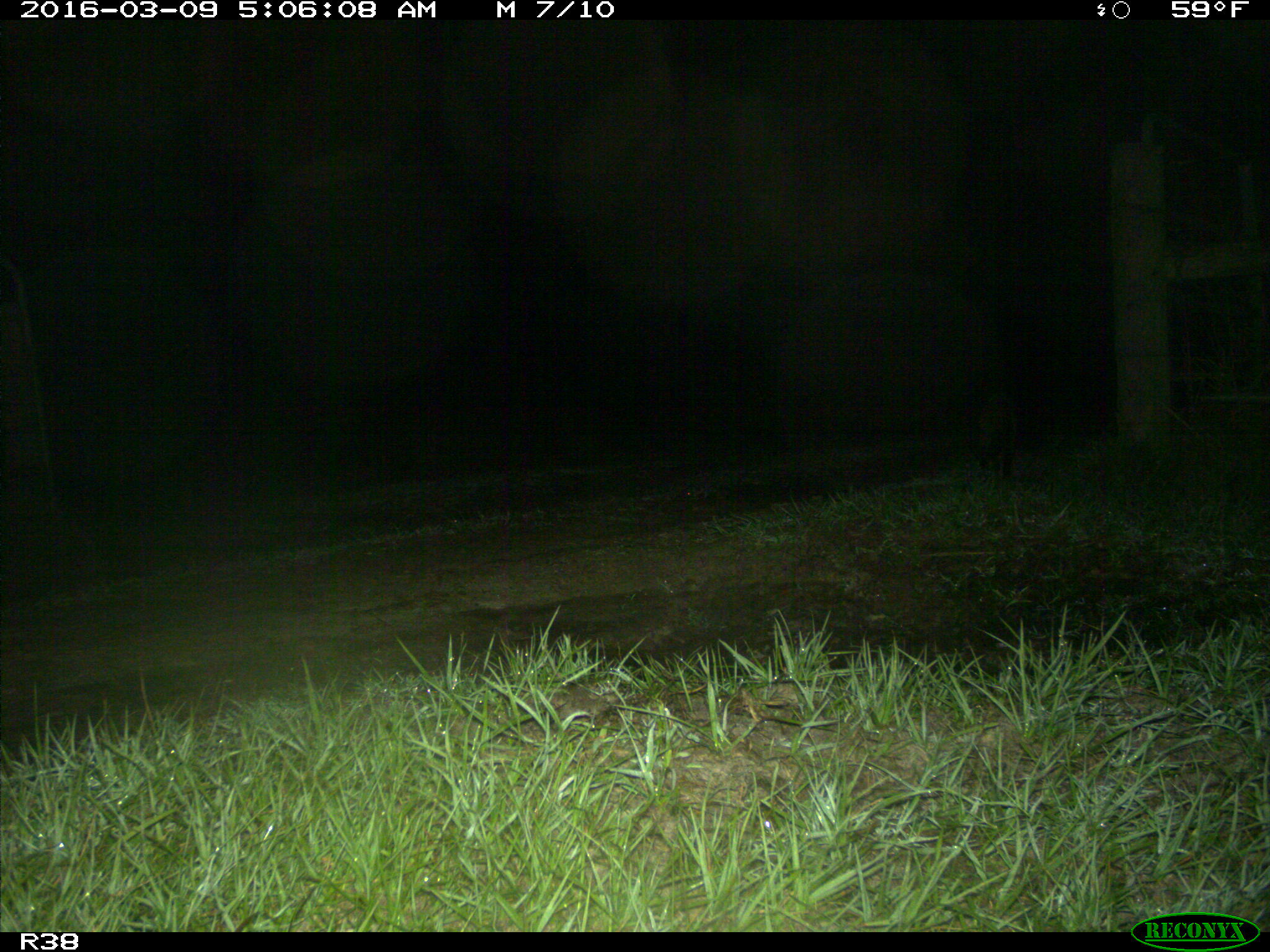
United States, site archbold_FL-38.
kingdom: Animalia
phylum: Chordata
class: Mammalia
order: Carnivora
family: Procyonidae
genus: Procyon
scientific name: Procyon lotor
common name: common raccoon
Procyon lotor (common raccoon).